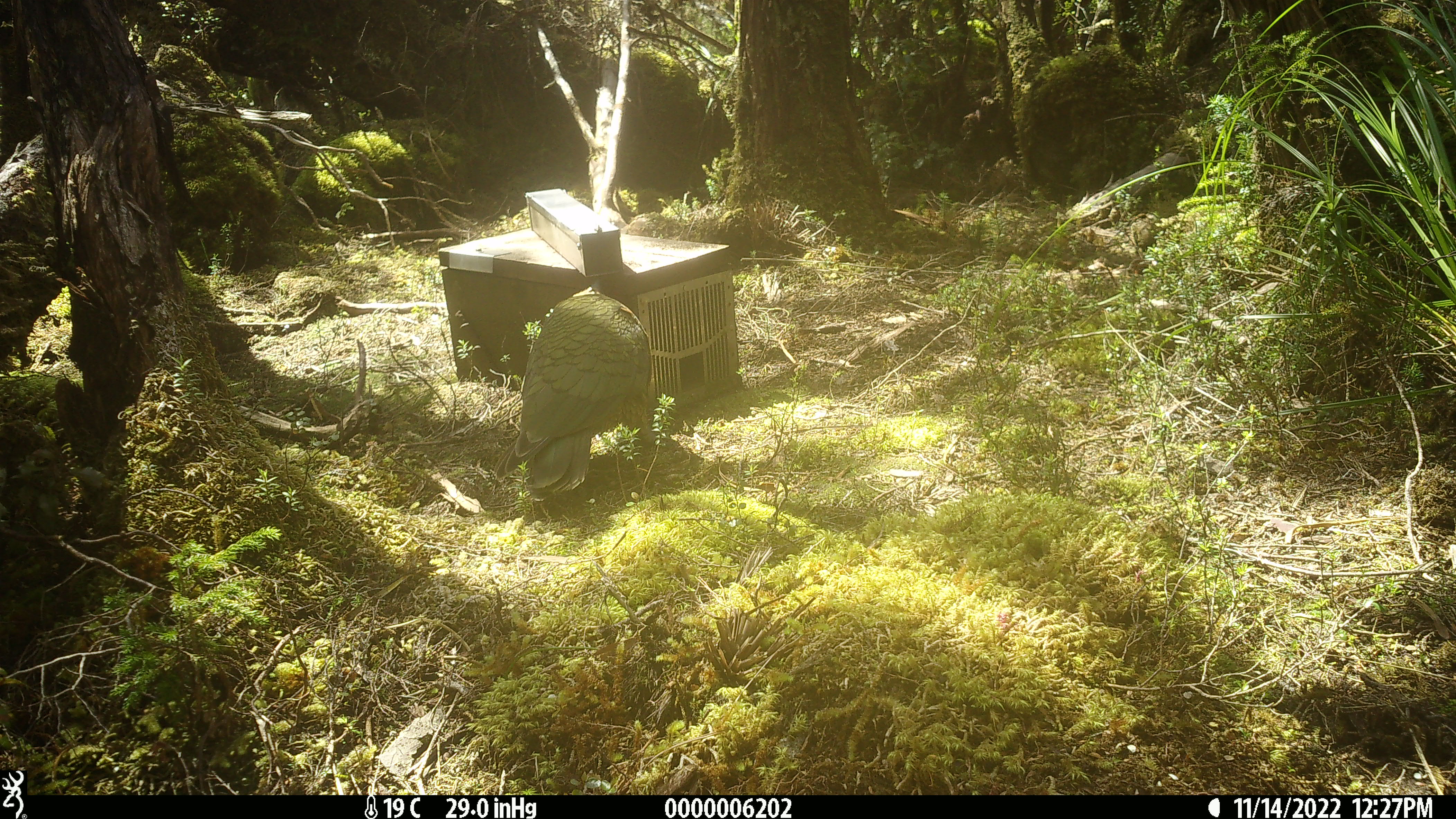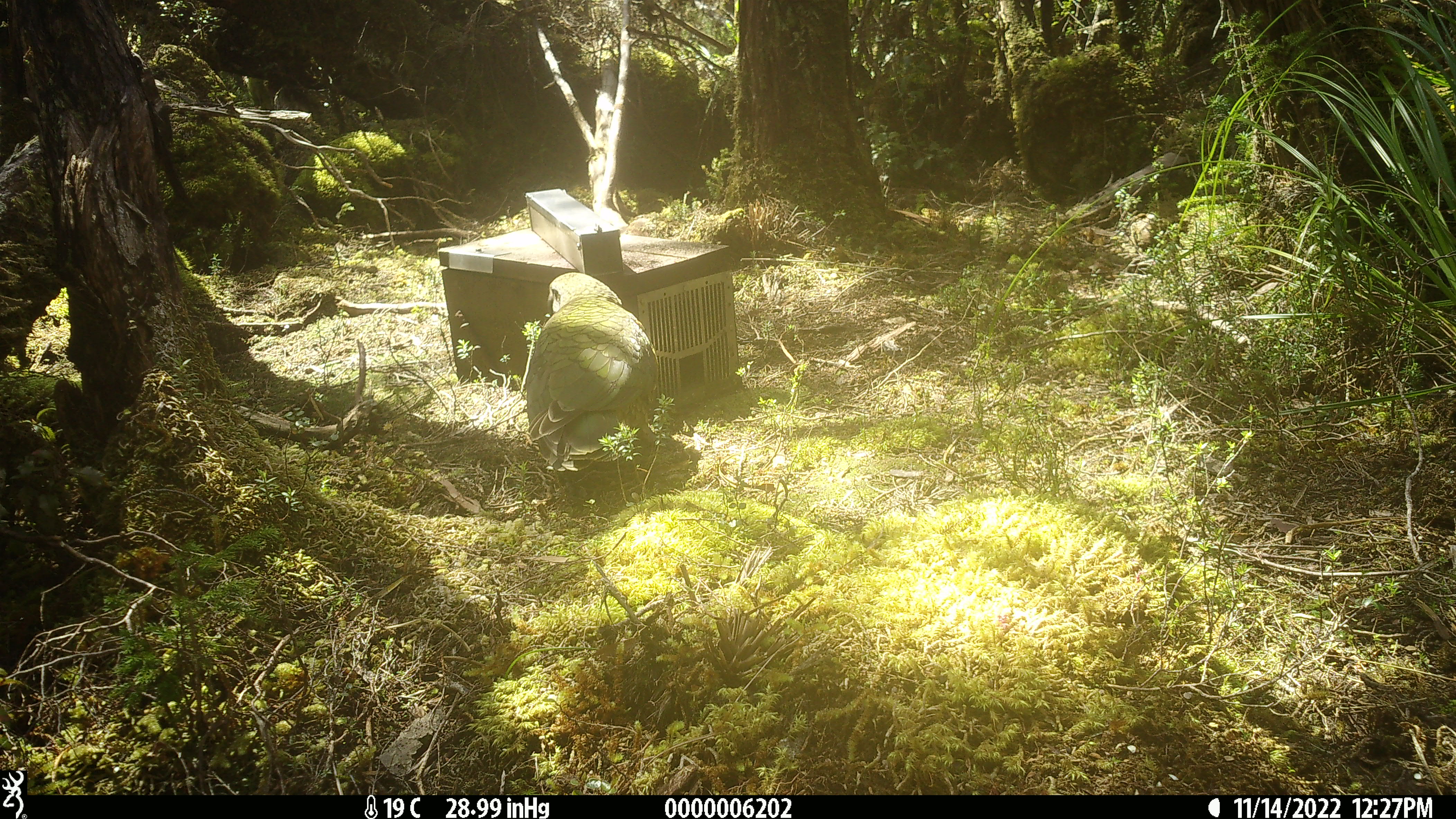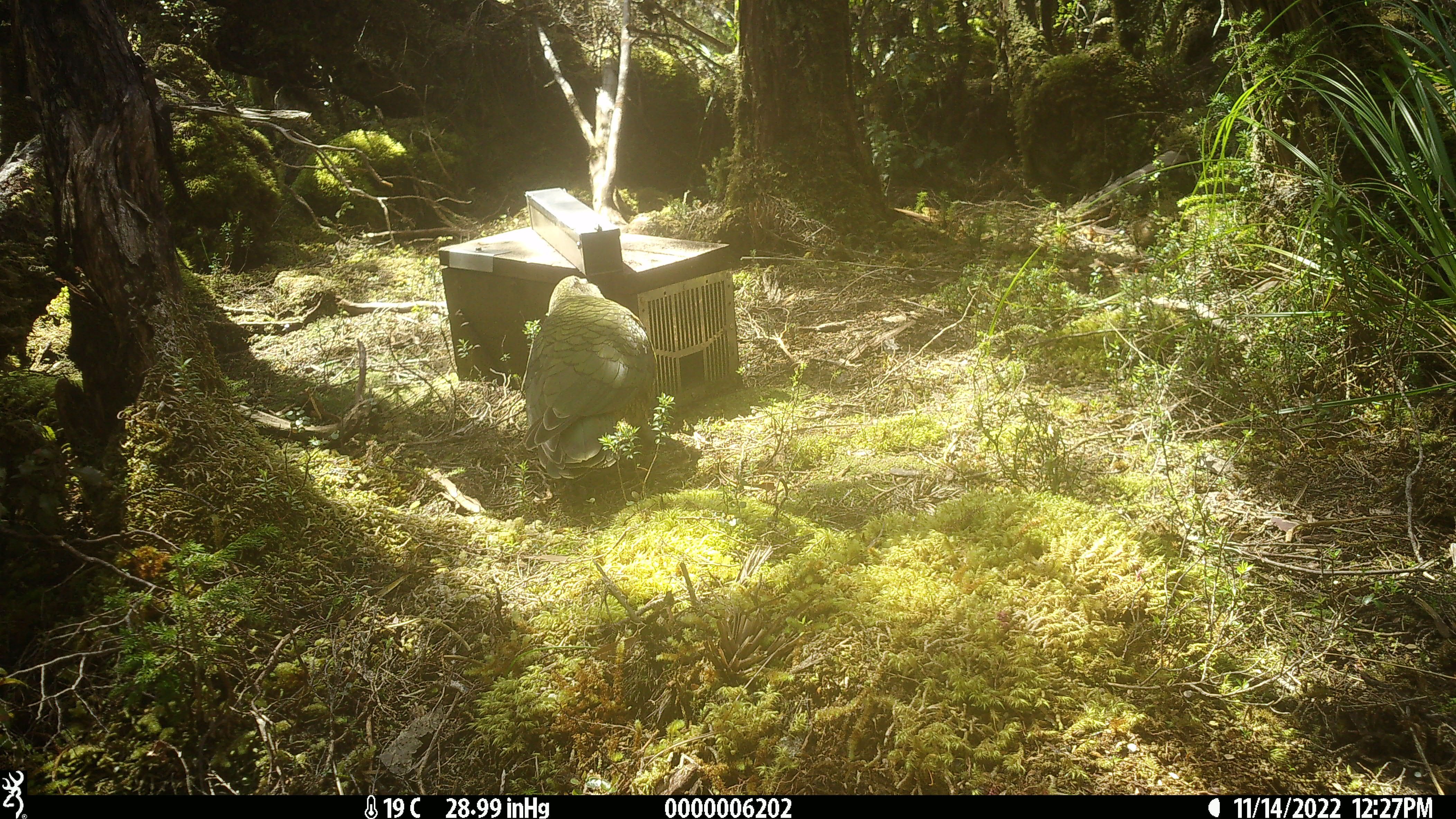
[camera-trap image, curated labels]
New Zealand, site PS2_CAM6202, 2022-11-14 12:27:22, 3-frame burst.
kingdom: Animalia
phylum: Chordata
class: Aves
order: Psittaciformes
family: Strigopidae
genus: Nestor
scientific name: Nestor notabilis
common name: kea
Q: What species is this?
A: Kea (Nestor notabilis).